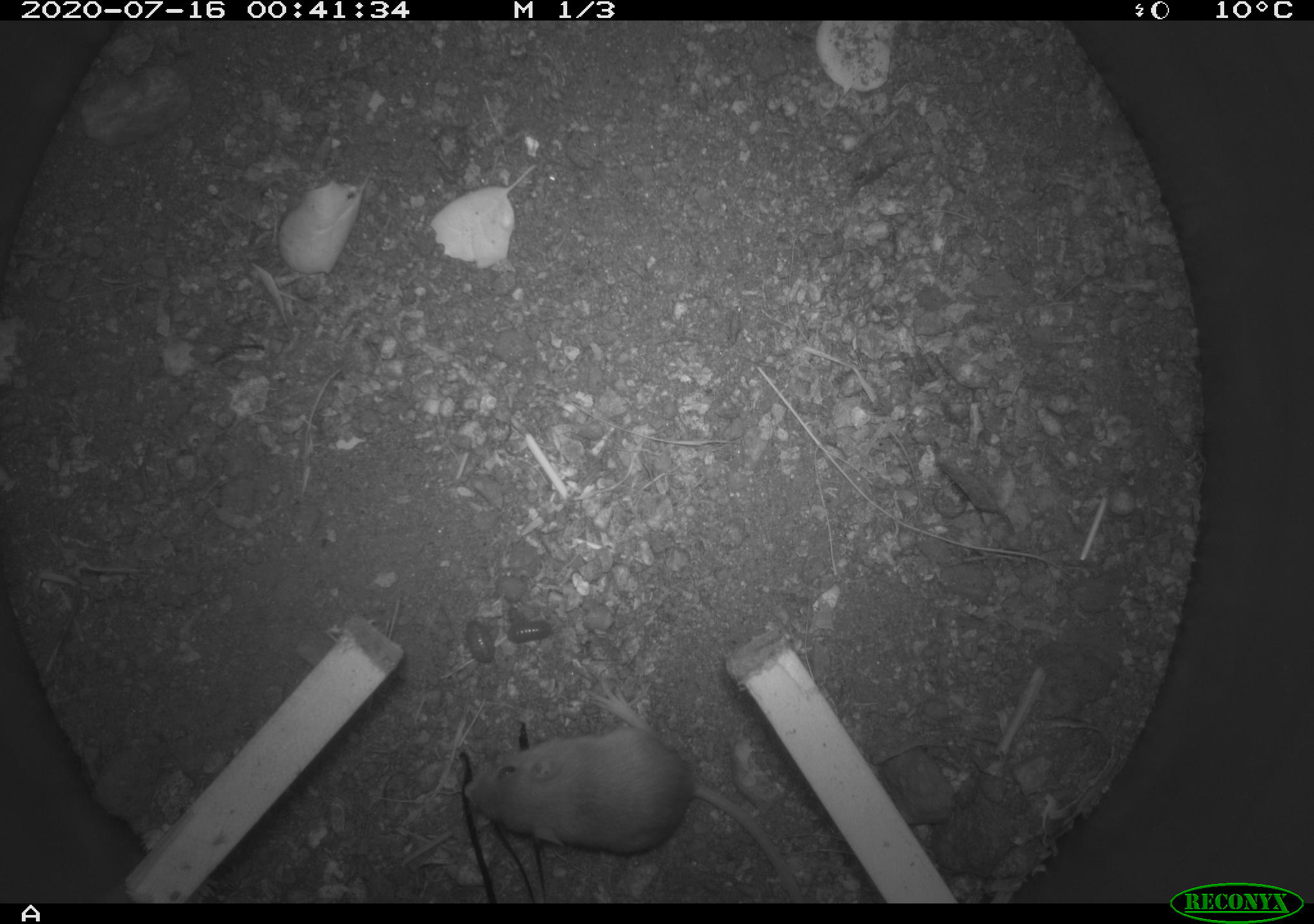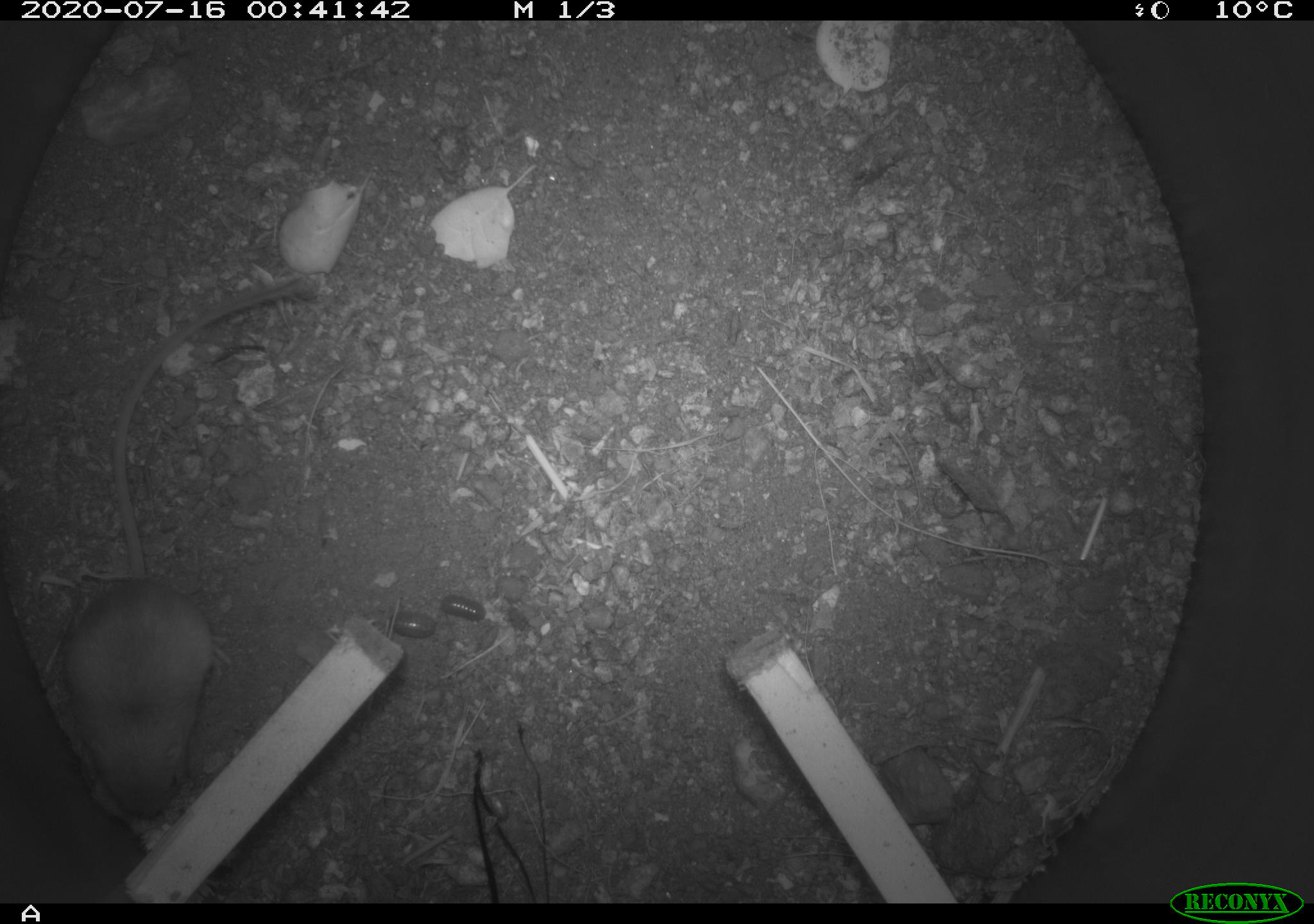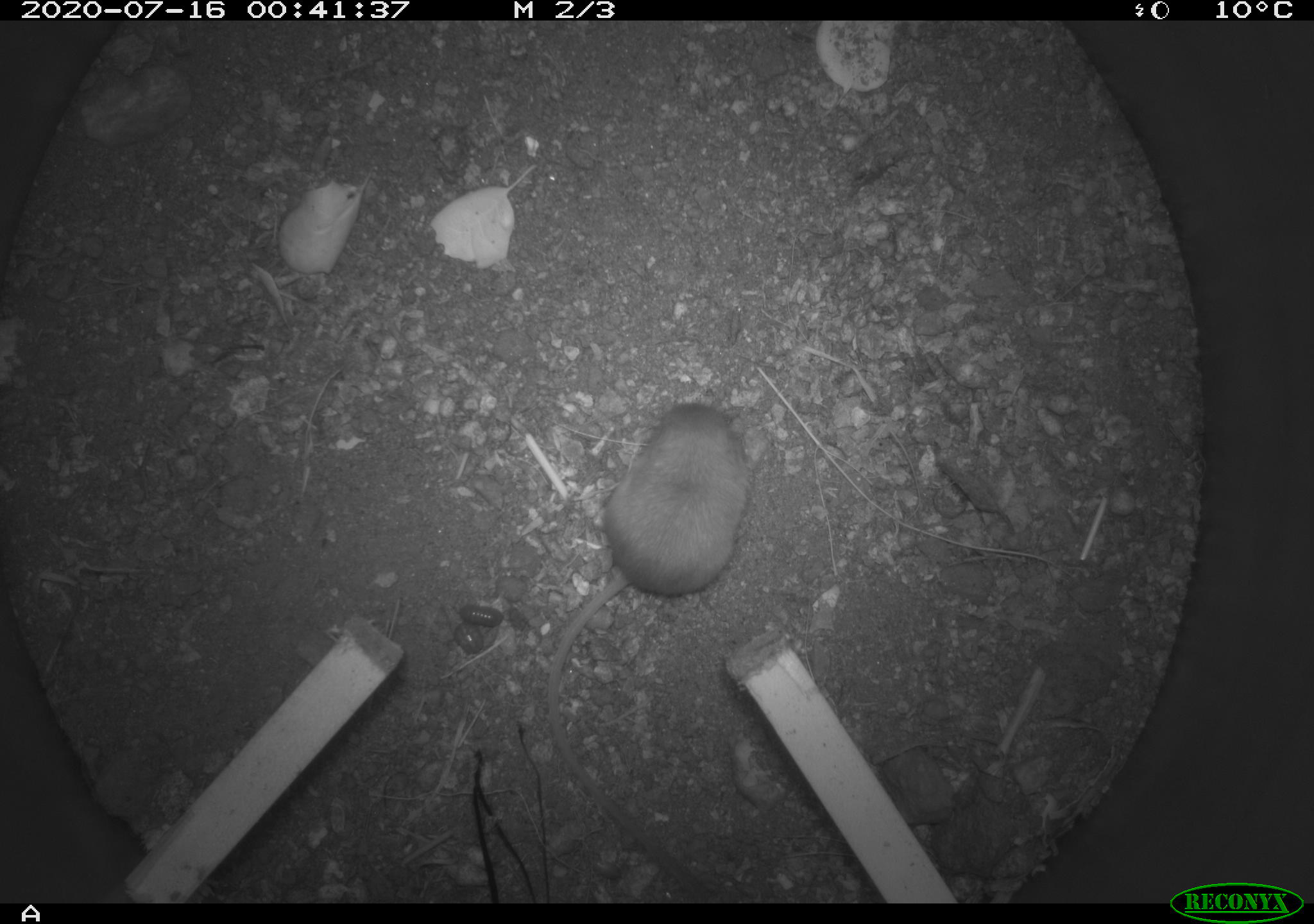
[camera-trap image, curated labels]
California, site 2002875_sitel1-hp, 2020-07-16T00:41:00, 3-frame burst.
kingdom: Animalia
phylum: Chordata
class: Mammalia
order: Rodentia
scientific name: Rodentia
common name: rodent